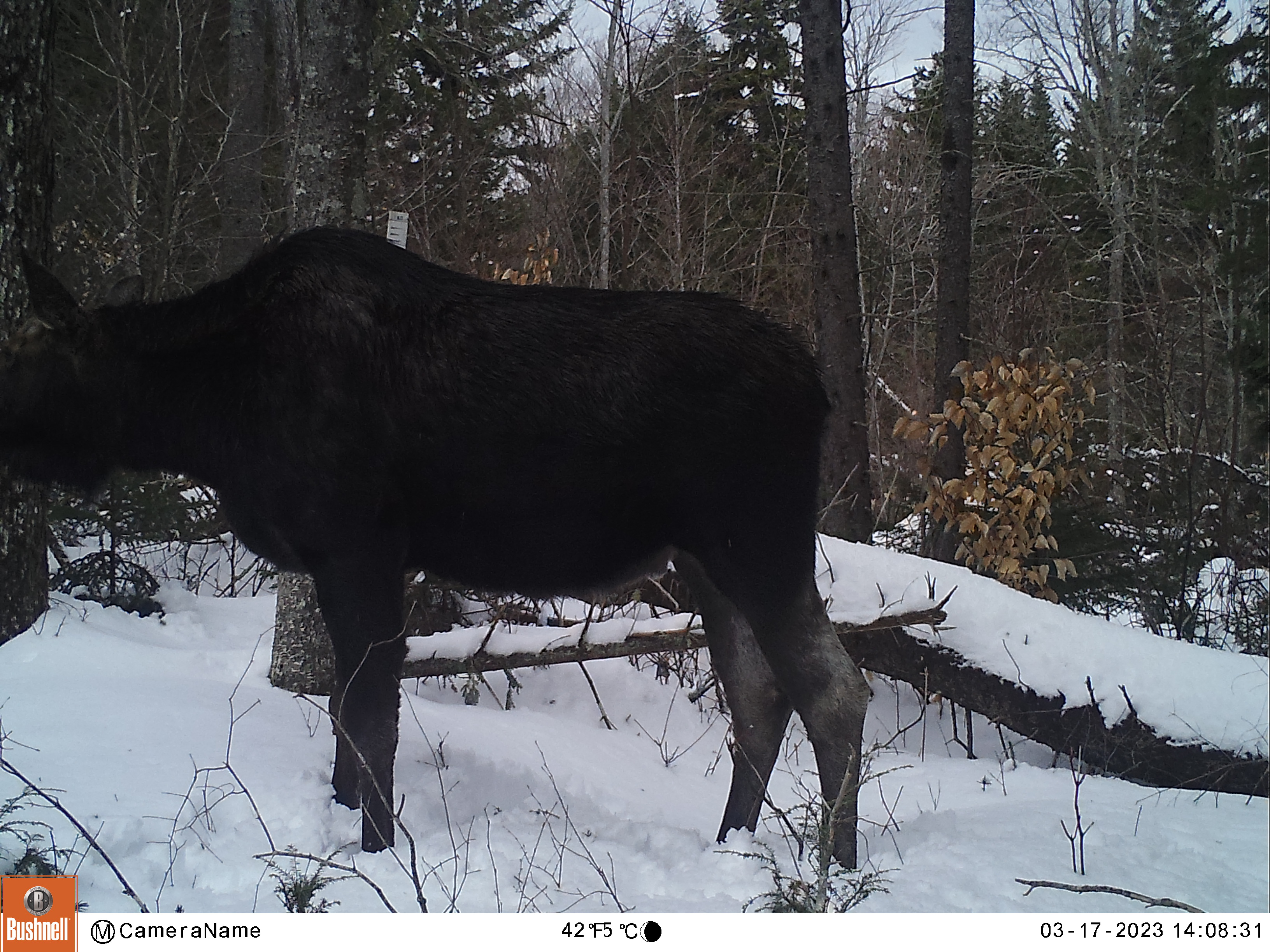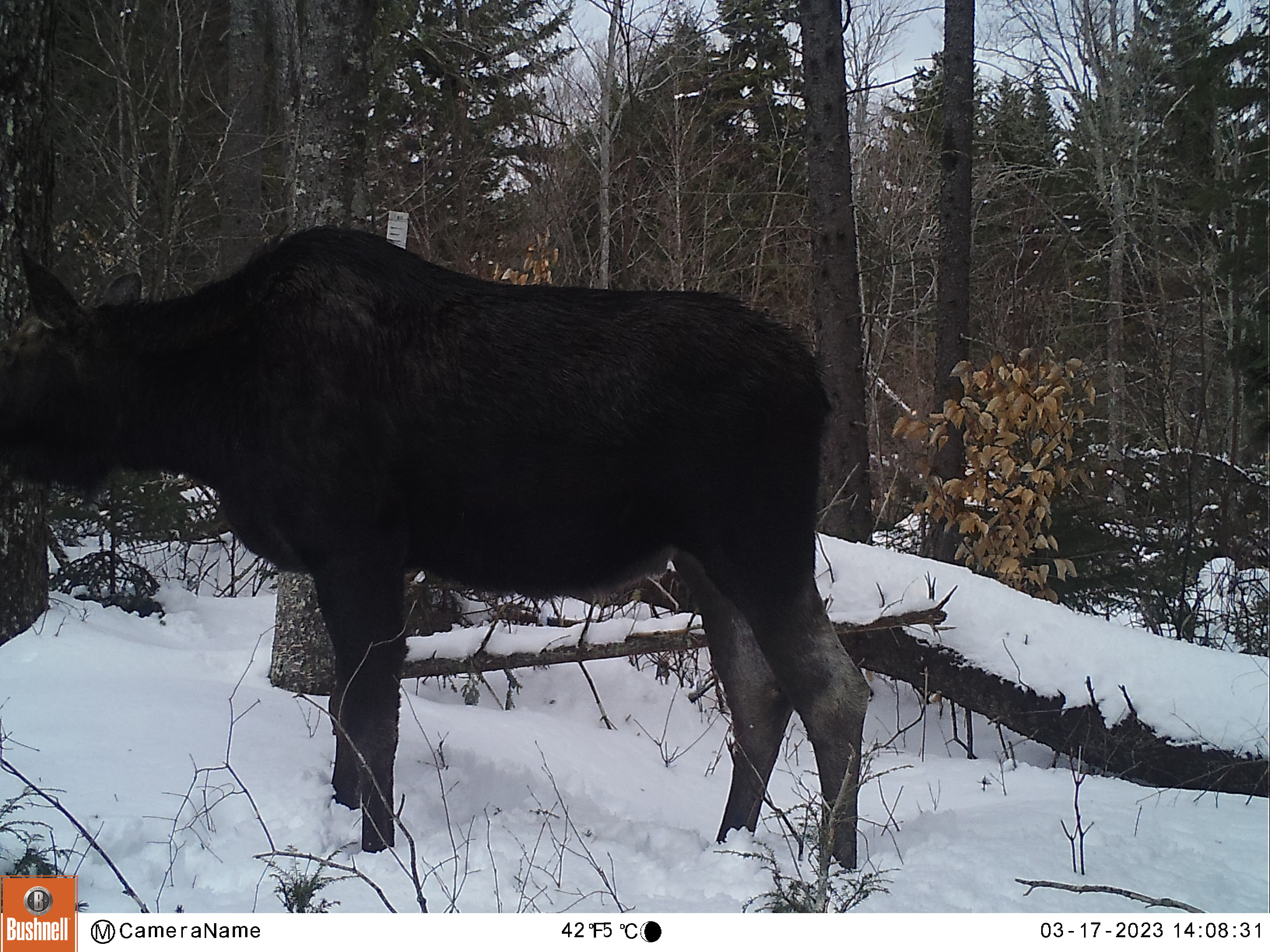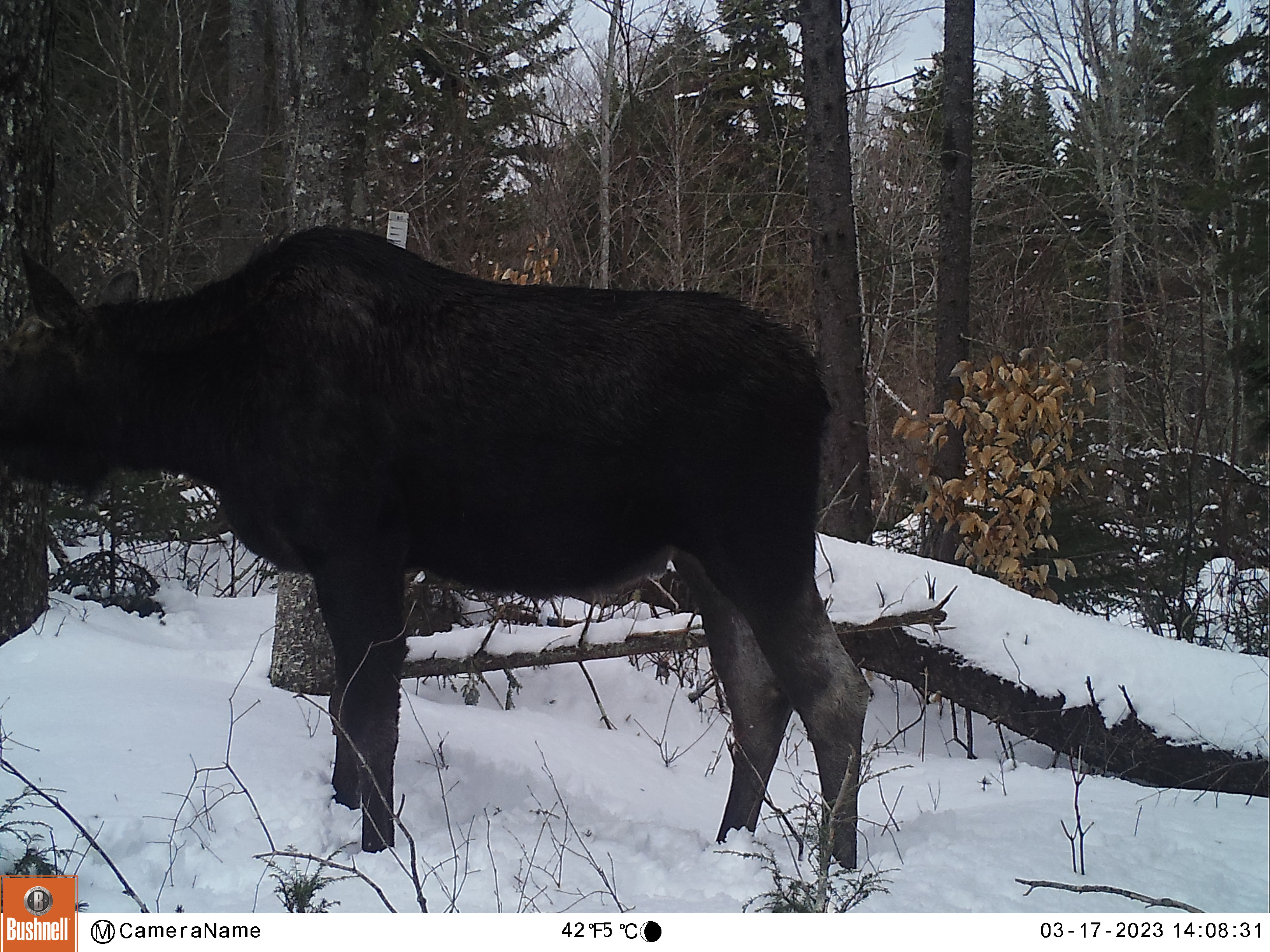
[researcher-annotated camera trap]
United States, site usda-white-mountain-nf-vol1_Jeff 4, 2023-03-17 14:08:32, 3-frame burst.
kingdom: Animalia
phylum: Chordata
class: Mammalia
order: Artiodactyla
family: Cervidae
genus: Alces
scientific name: Alces alces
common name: moose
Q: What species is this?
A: Moose (Alces alces).